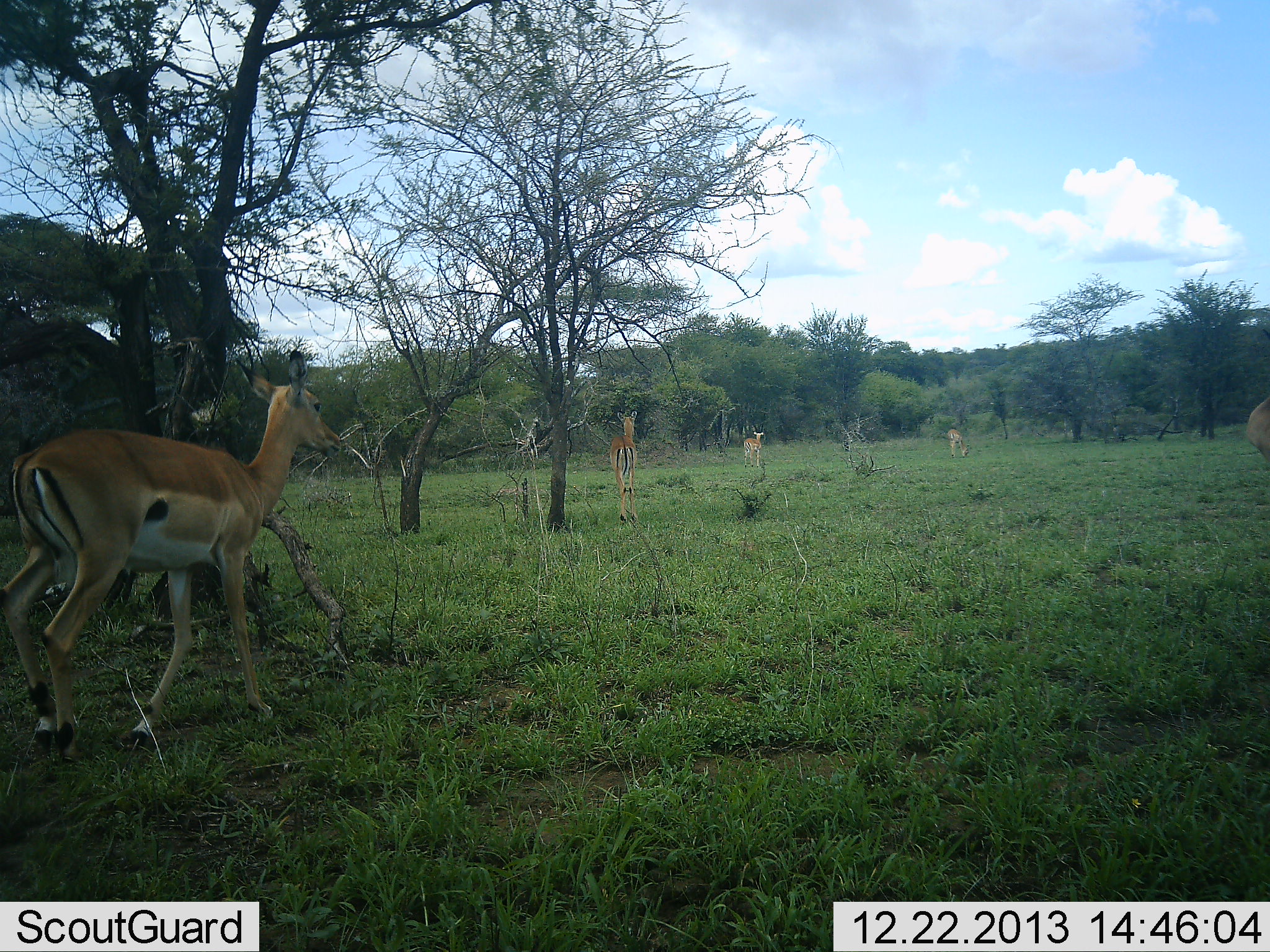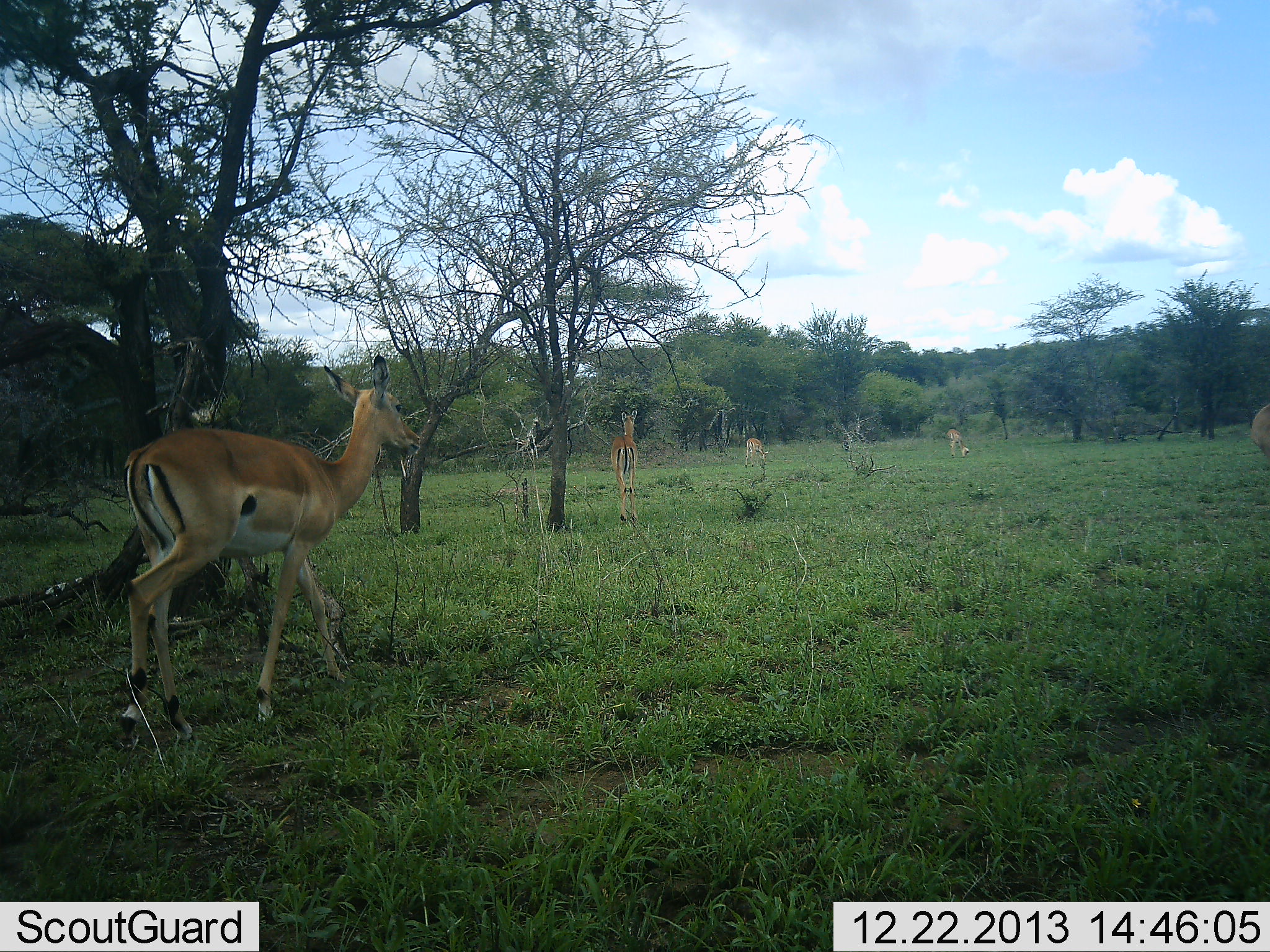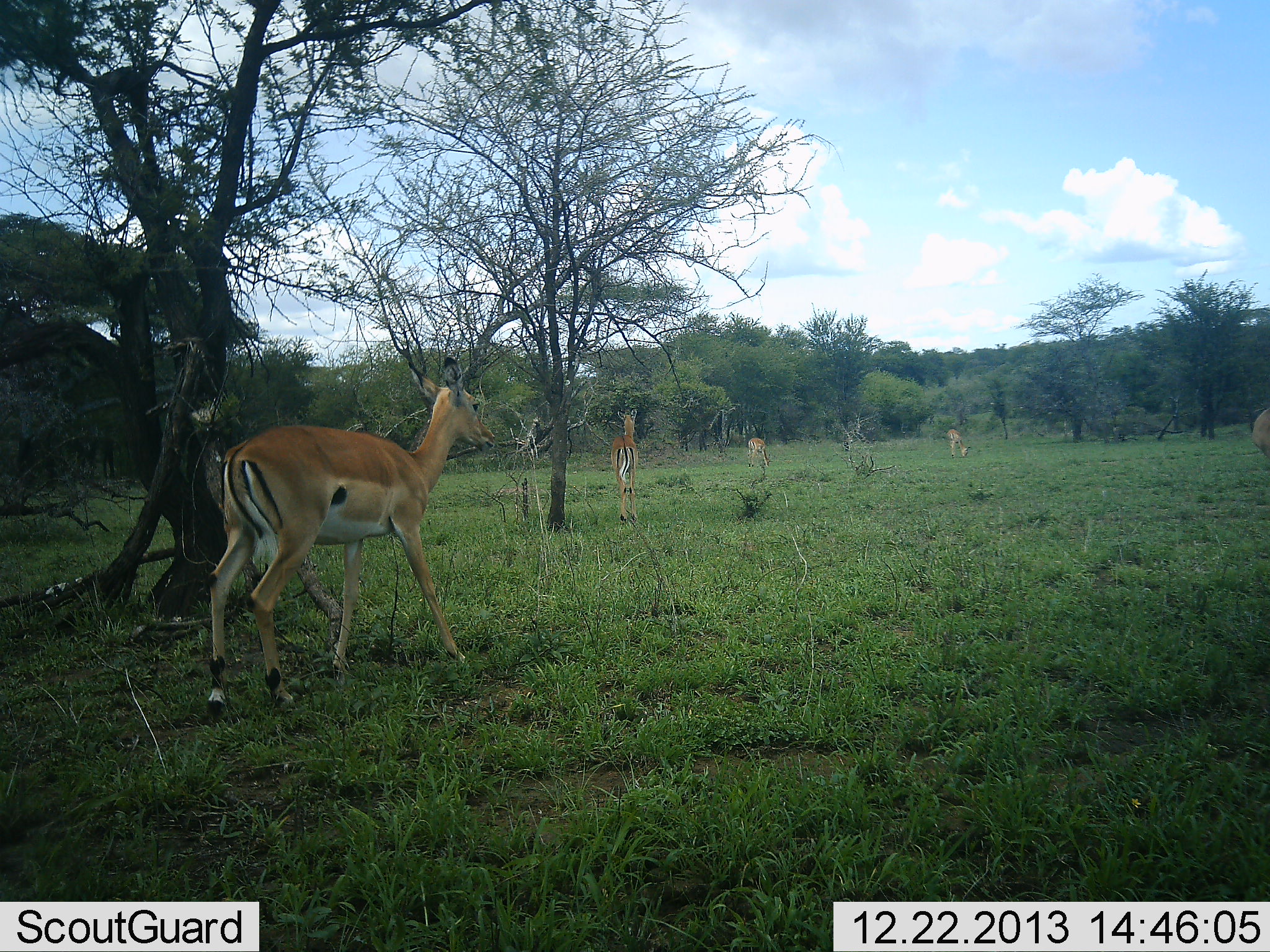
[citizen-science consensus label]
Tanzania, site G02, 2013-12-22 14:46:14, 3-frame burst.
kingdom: Animalia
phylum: Chordata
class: Mammalia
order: Artiodactyla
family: Bovidae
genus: Aepyceros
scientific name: Aepyceros melampus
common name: impala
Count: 5.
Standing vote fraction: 42%.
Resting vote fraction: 0%.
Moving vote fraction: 100%.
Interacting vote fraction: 0%.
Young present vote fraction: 5%.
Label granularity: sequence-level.